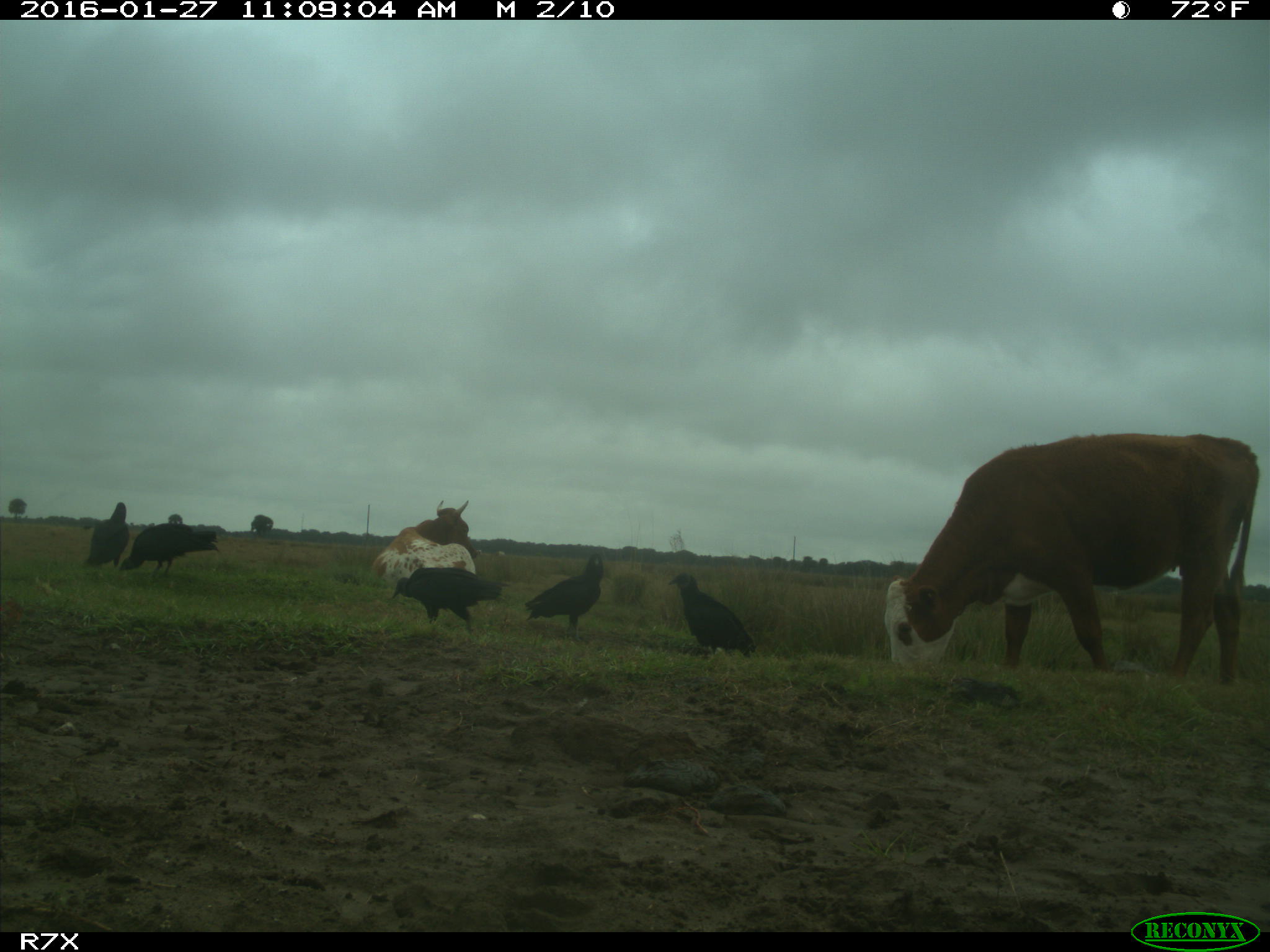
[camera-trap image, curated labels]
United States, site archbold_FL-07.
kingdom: Animalia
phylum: Chordata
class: Mammalia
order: Artiodactyla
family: Bovidae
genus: Bos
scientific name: Bos taurus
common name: domestic cow